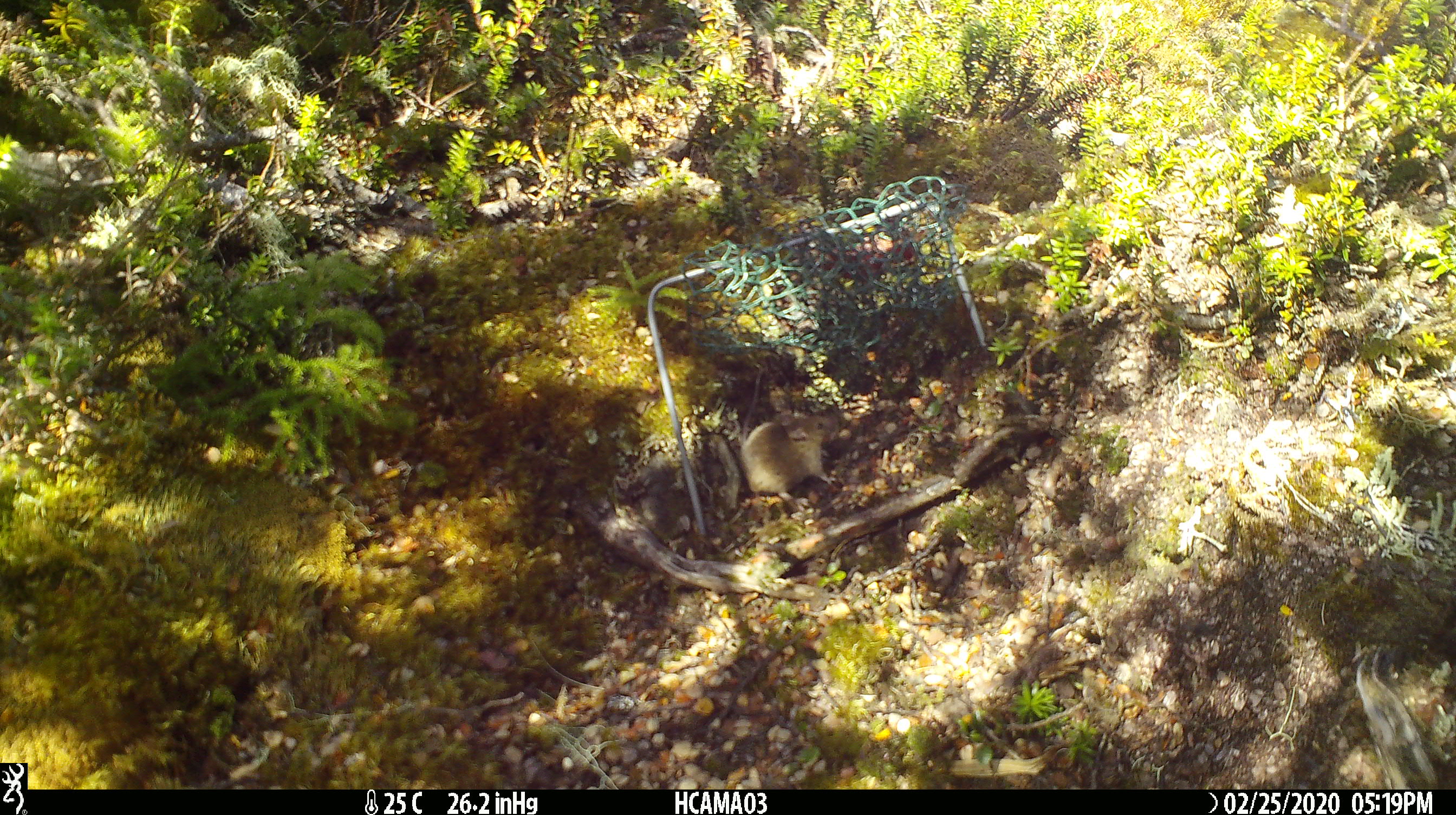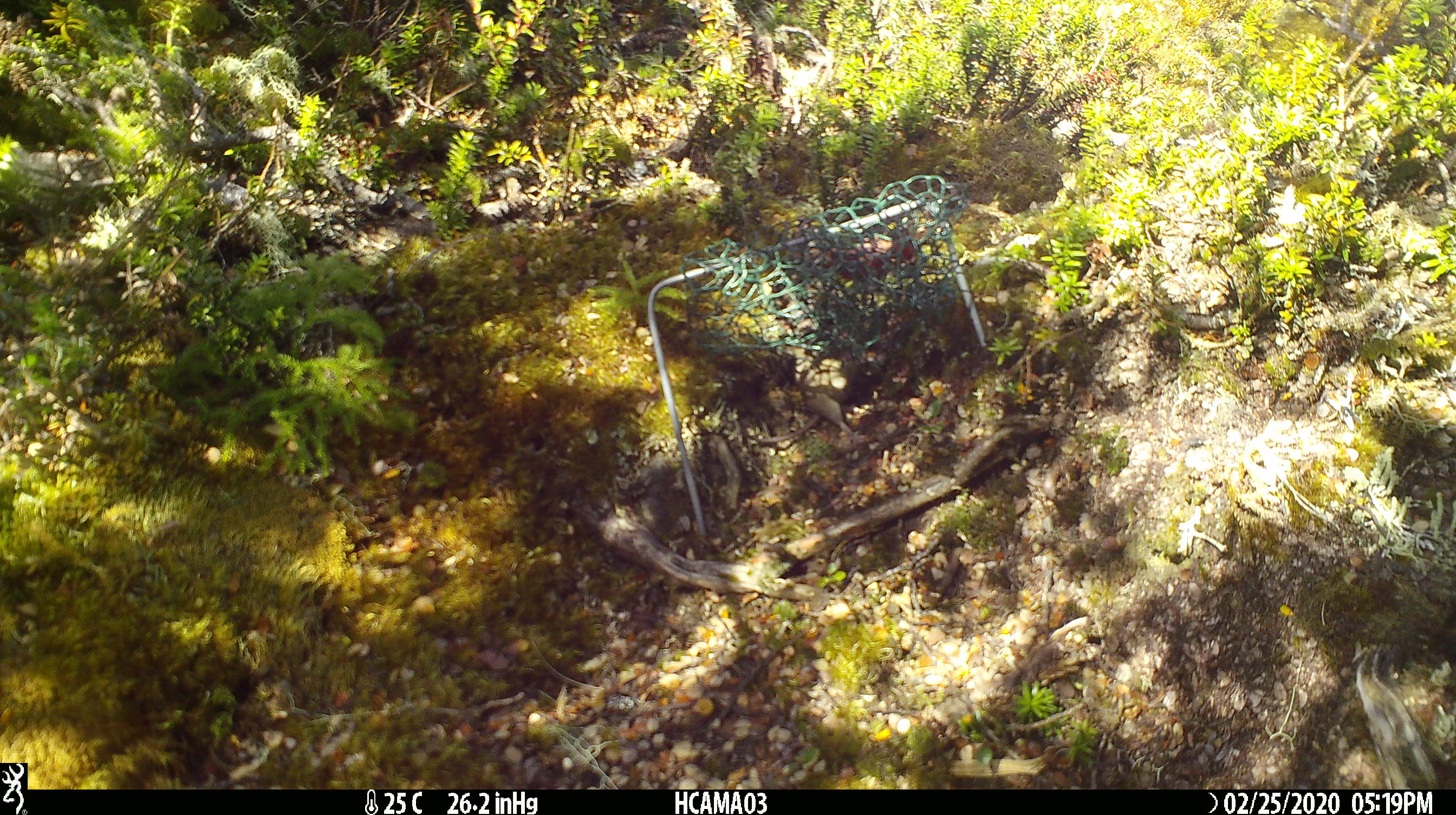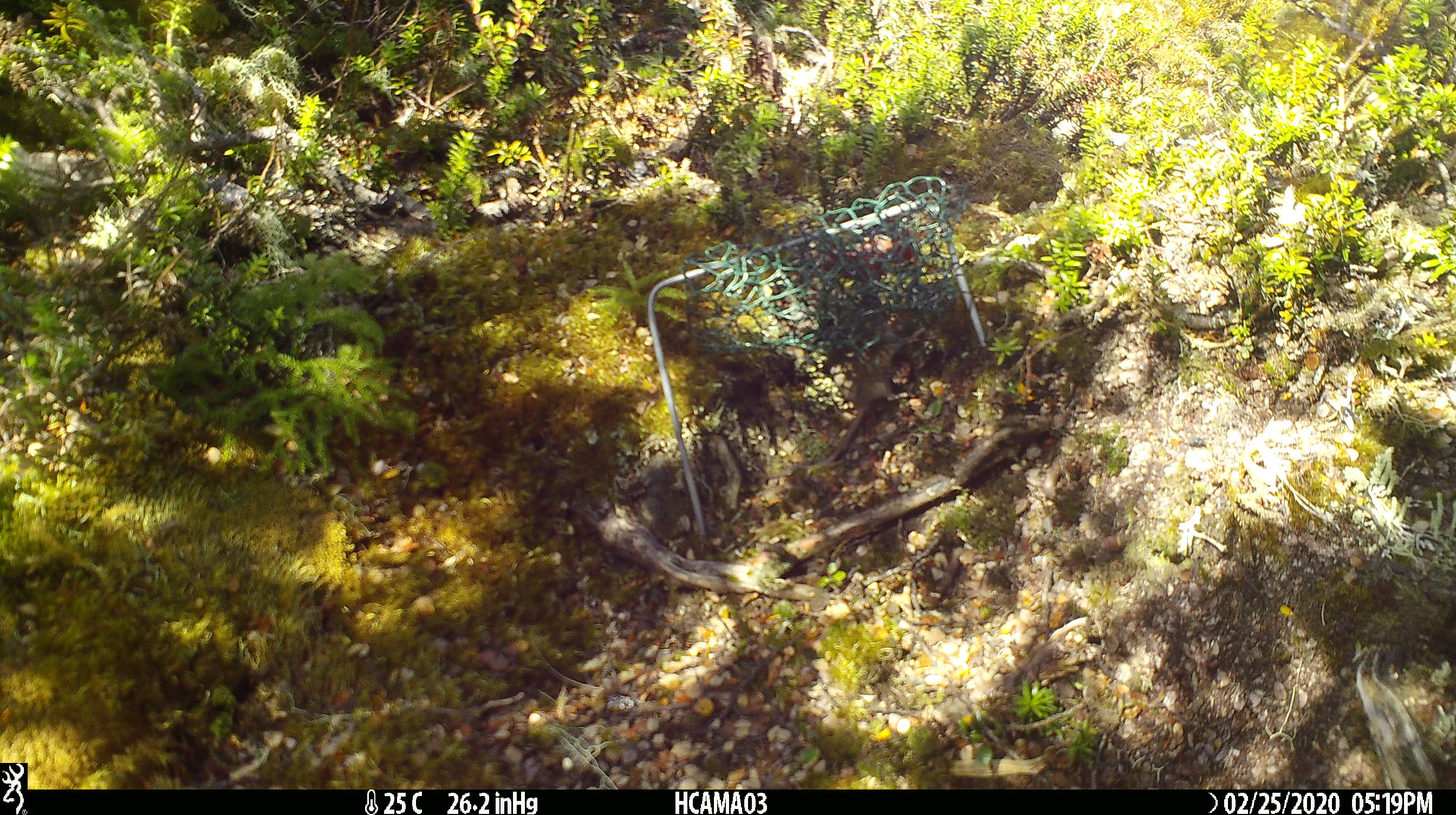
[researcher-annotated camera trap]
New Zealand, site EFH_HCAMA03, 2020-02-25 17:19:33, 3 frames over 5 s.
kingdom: Animalia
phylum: Chordata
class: Mammalia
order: Rodentia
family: Muridae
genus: Mus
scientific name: Mus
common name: mouse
Mouse (Mus).